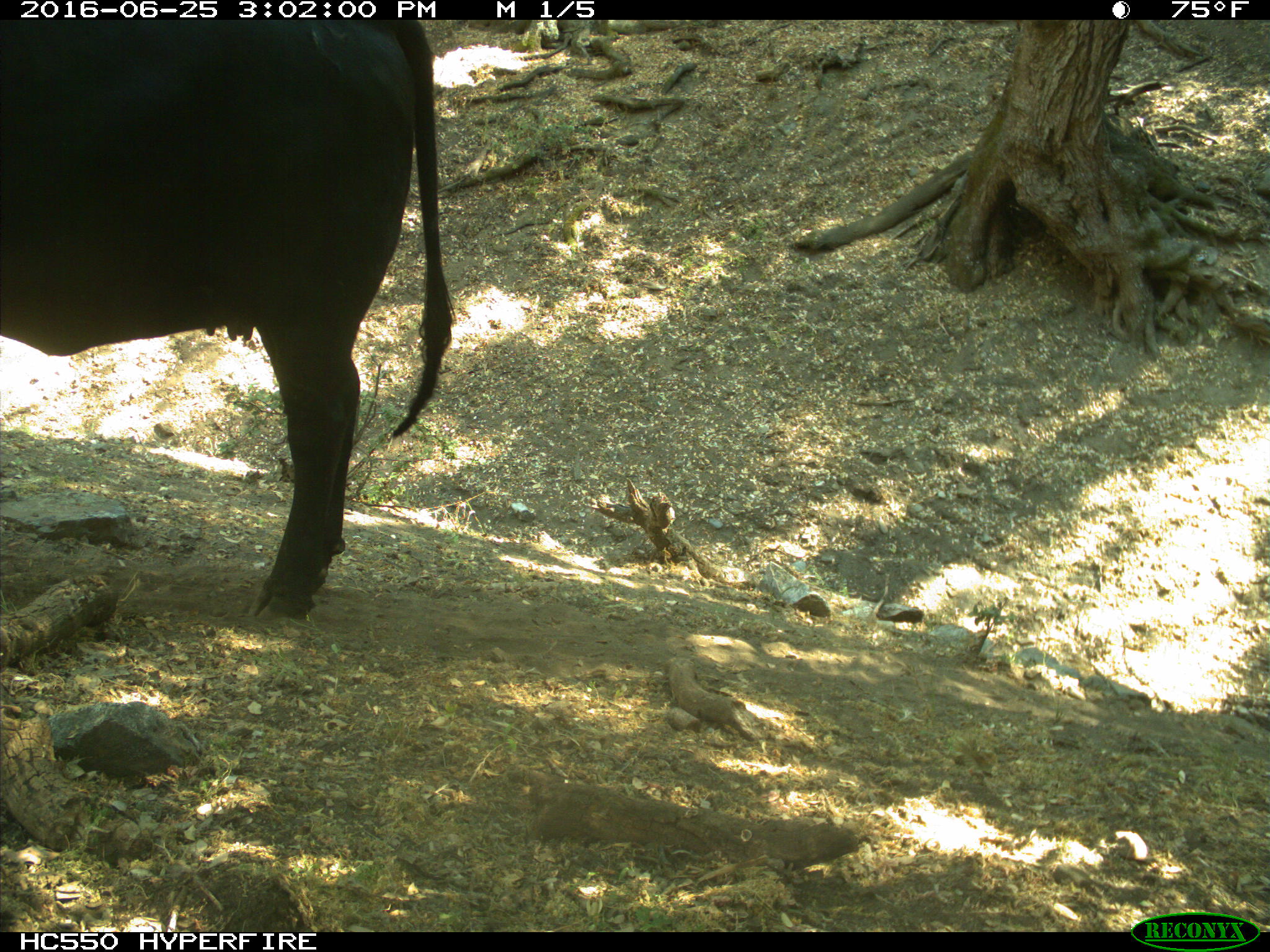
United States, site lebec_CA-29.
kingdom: Animalia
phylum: Chordata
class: Mammalia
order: Artiodactyla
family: Bovidae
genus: Bos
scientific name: Bos taurus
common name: domestic cow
Bos taurus (domestic cow).